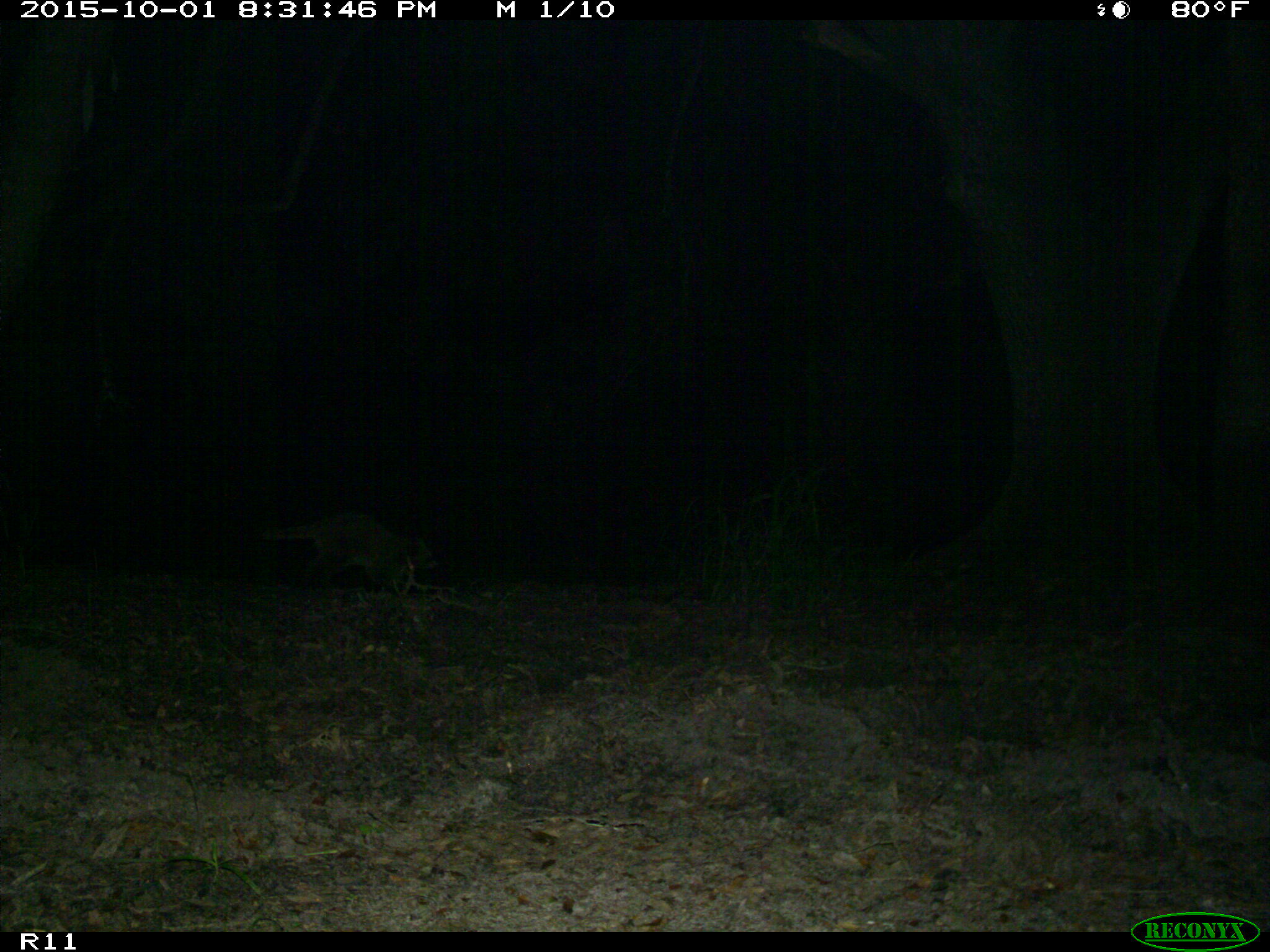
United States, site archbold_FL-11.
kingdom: Animalia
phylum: Chordata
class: Mammalia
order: Carnivora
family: Procyonidae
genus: Procyon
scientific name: Procyon lotor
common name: common raccoon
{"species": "Procyon lotor (common raccoon)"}